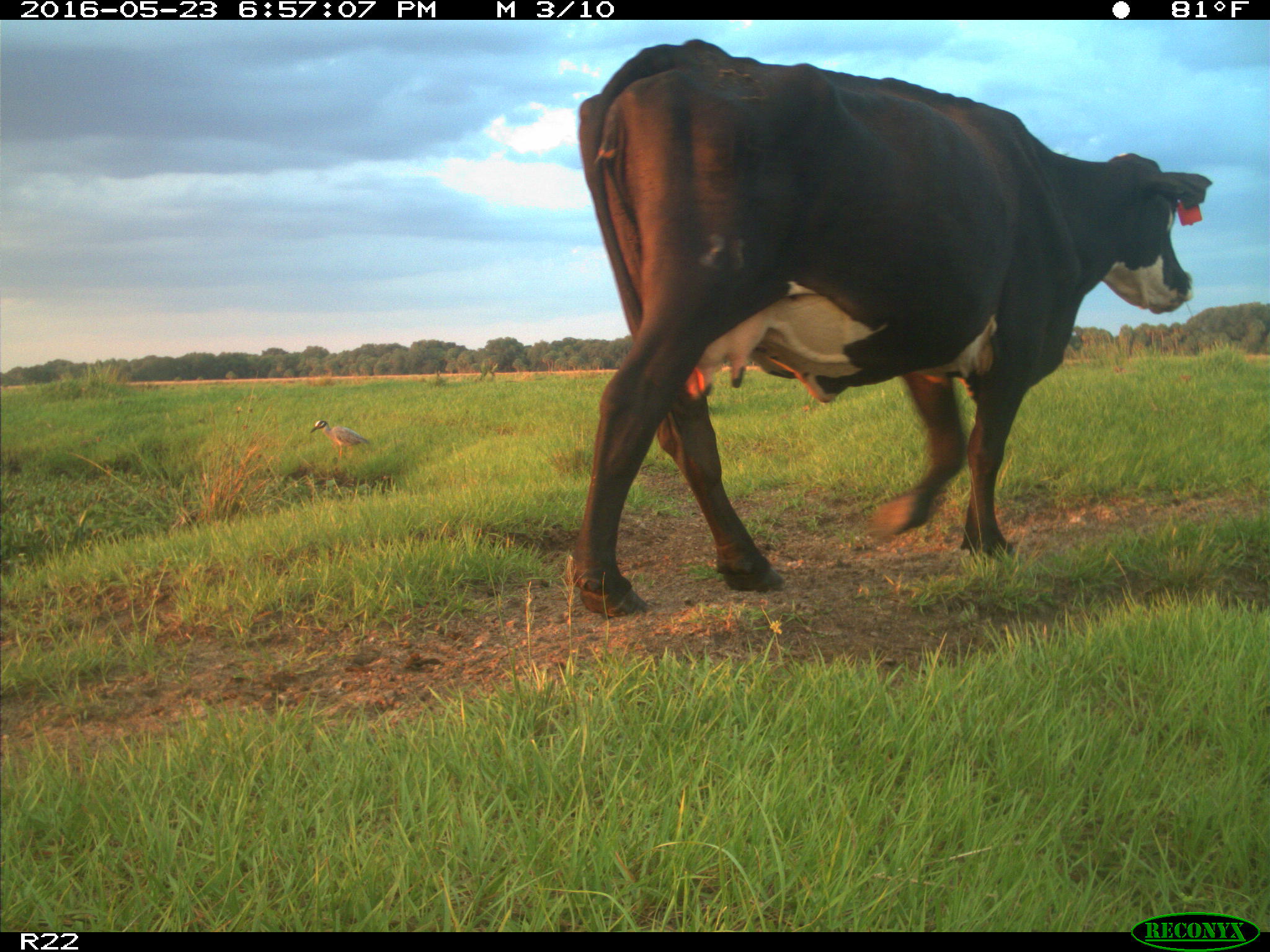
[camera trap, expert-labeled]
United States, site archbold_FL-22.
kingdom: Animalia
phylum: Chordata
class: Mammalia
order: Artiodactyla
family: Bovidae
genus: Bos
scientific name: Bos taurus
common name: domestic cow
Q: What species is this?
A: Bos taurus (domestic cow).